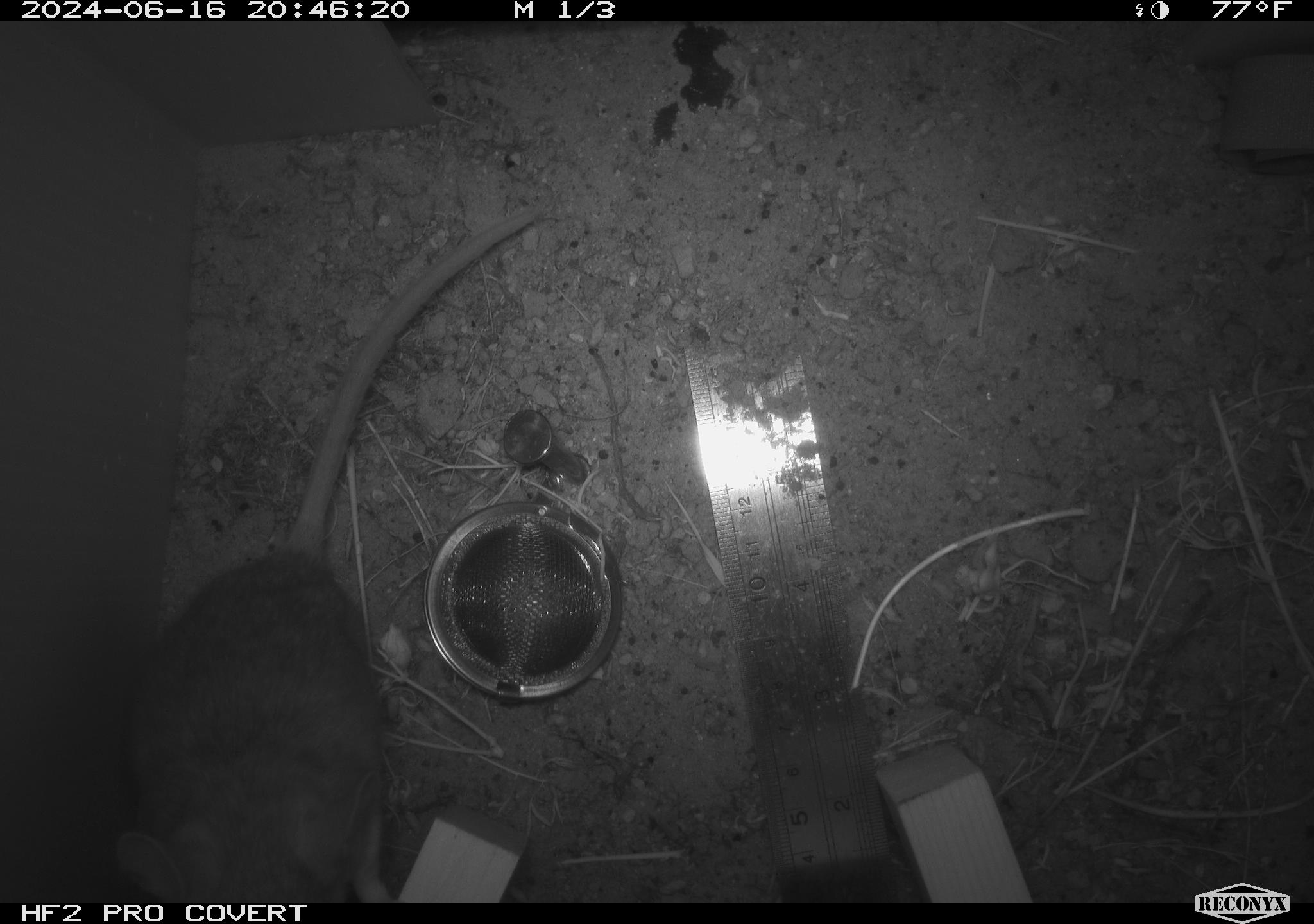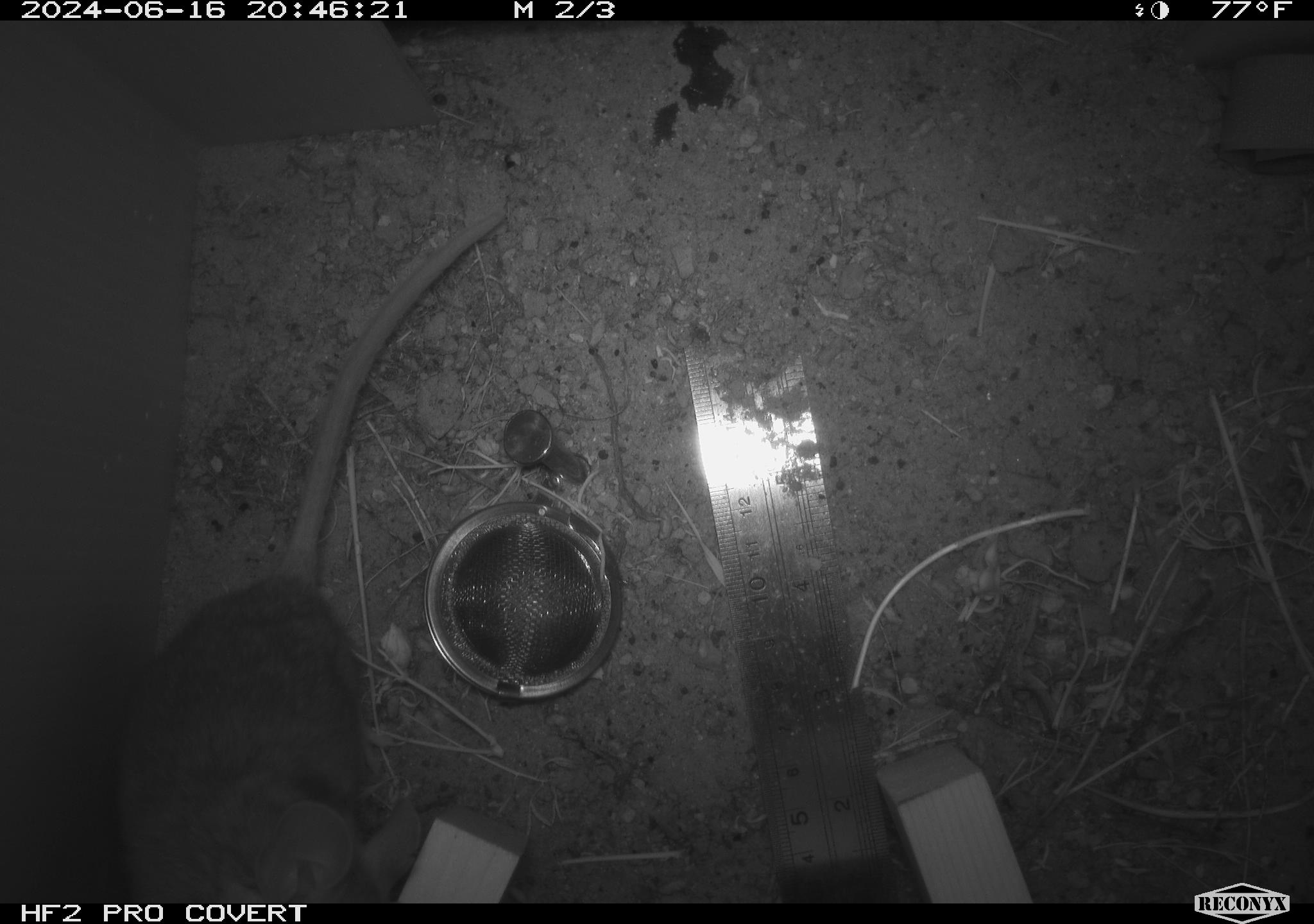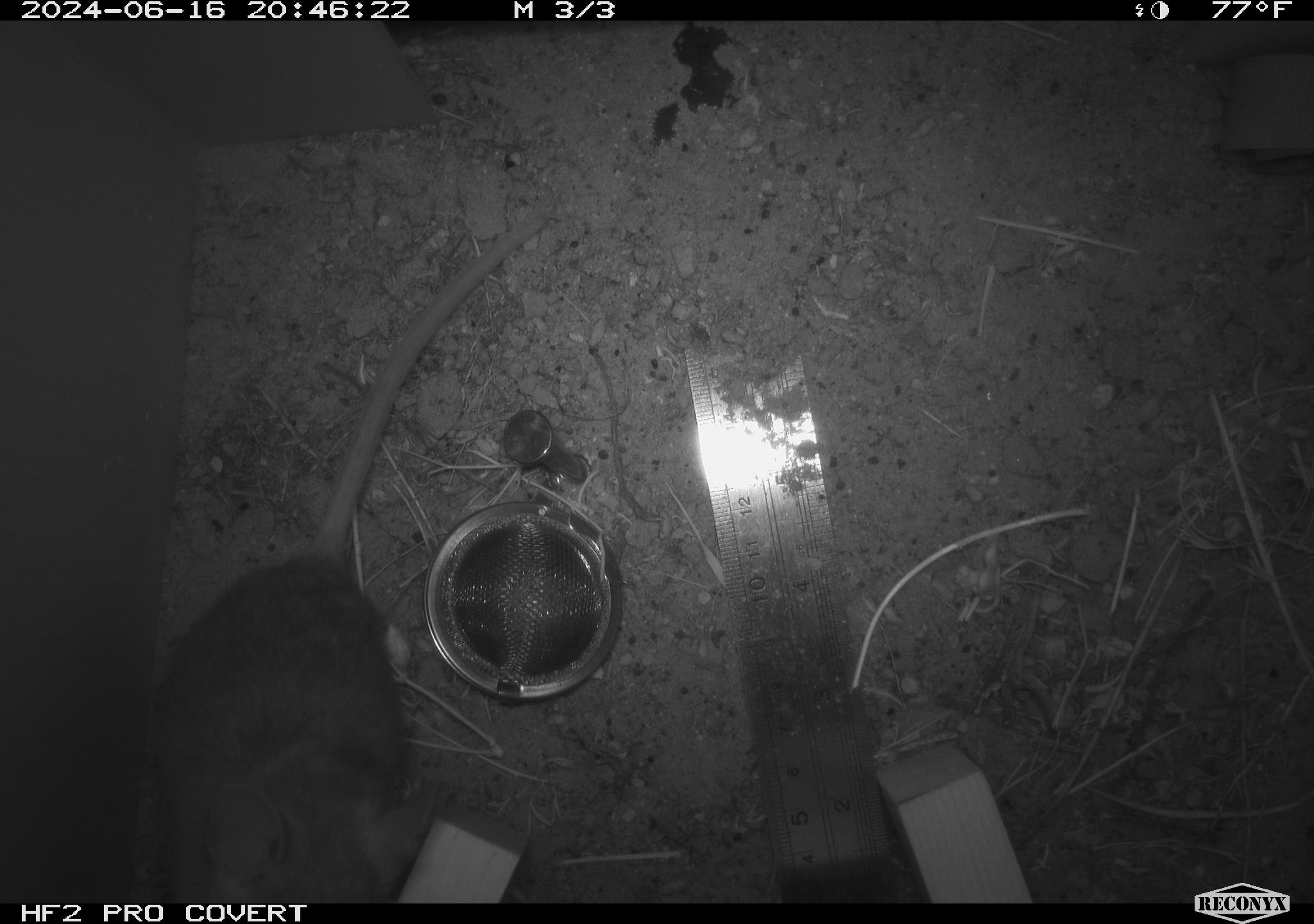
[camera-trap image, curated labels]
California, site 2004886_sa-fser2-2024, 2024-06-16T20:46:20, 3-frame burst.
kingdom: Animalia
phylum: Chordata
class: Mammalia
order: Rodentia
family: Cricetidae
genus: Neotoma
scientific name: Neotoma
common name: pack rat or woodrat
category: neotoma species